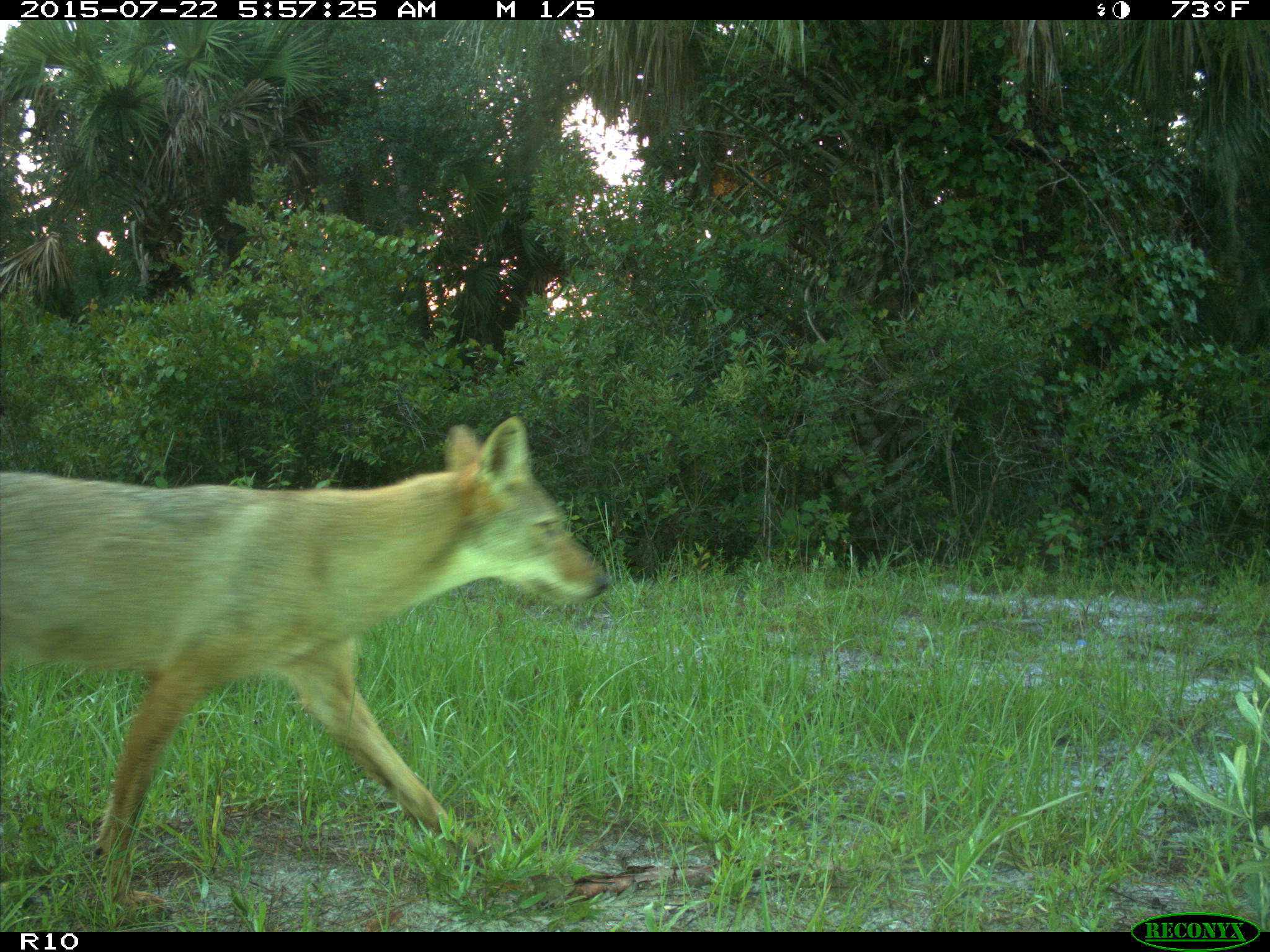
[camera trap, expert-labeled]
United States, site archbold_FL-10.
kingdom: Animalia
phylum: Chordata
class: Mammalia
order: Carnivora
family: Canidae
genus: Canis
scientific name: Canis latrans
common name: coyote